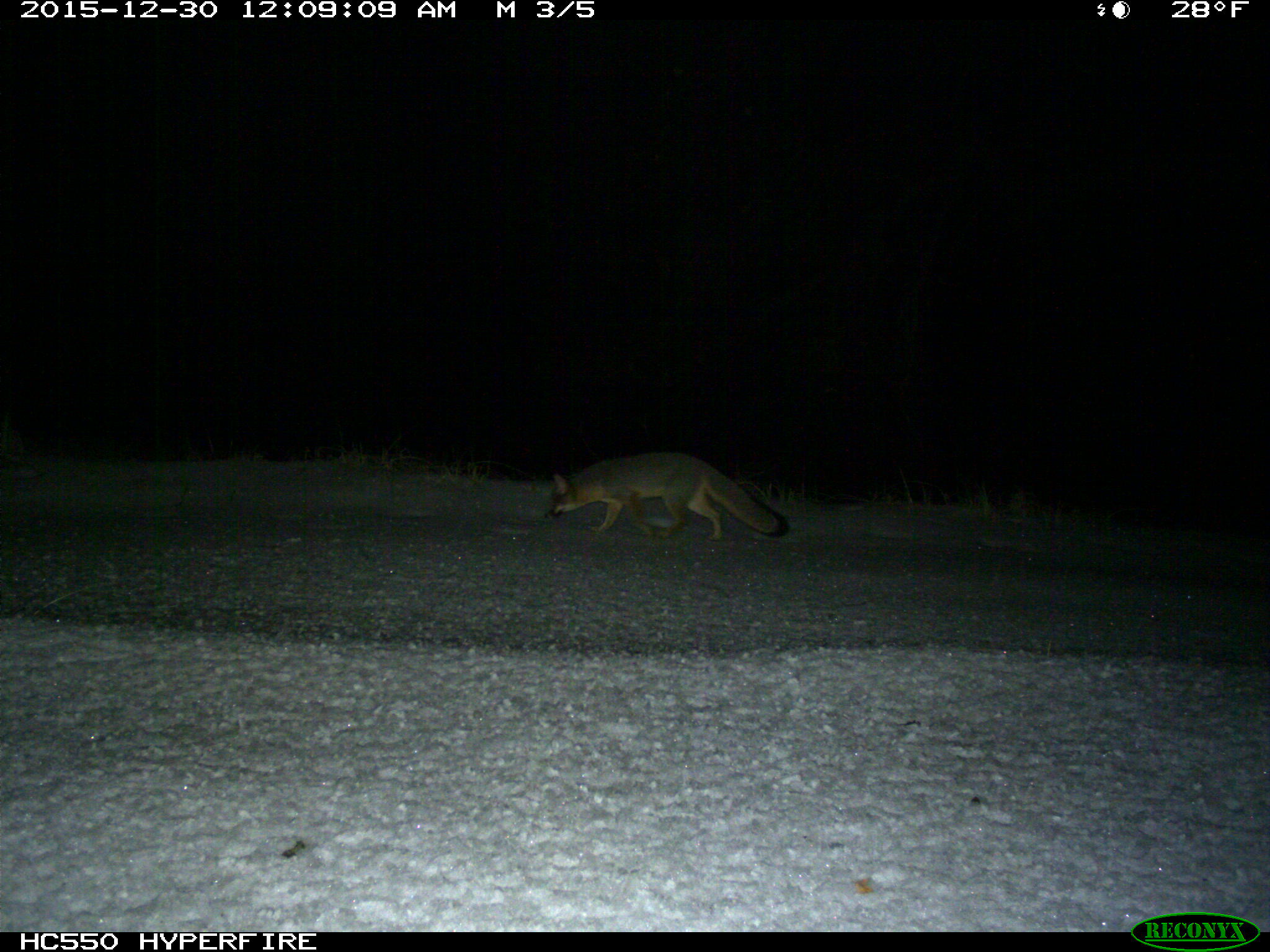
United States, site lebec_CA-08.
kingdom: Animalia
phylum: Chordata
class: Mammalia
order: Carnivora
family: Canidae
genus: Urocyon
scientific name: Urocyon cinereoargenteus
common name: gray fox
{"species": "Urocyon cinereoargenteus (gray fox)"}